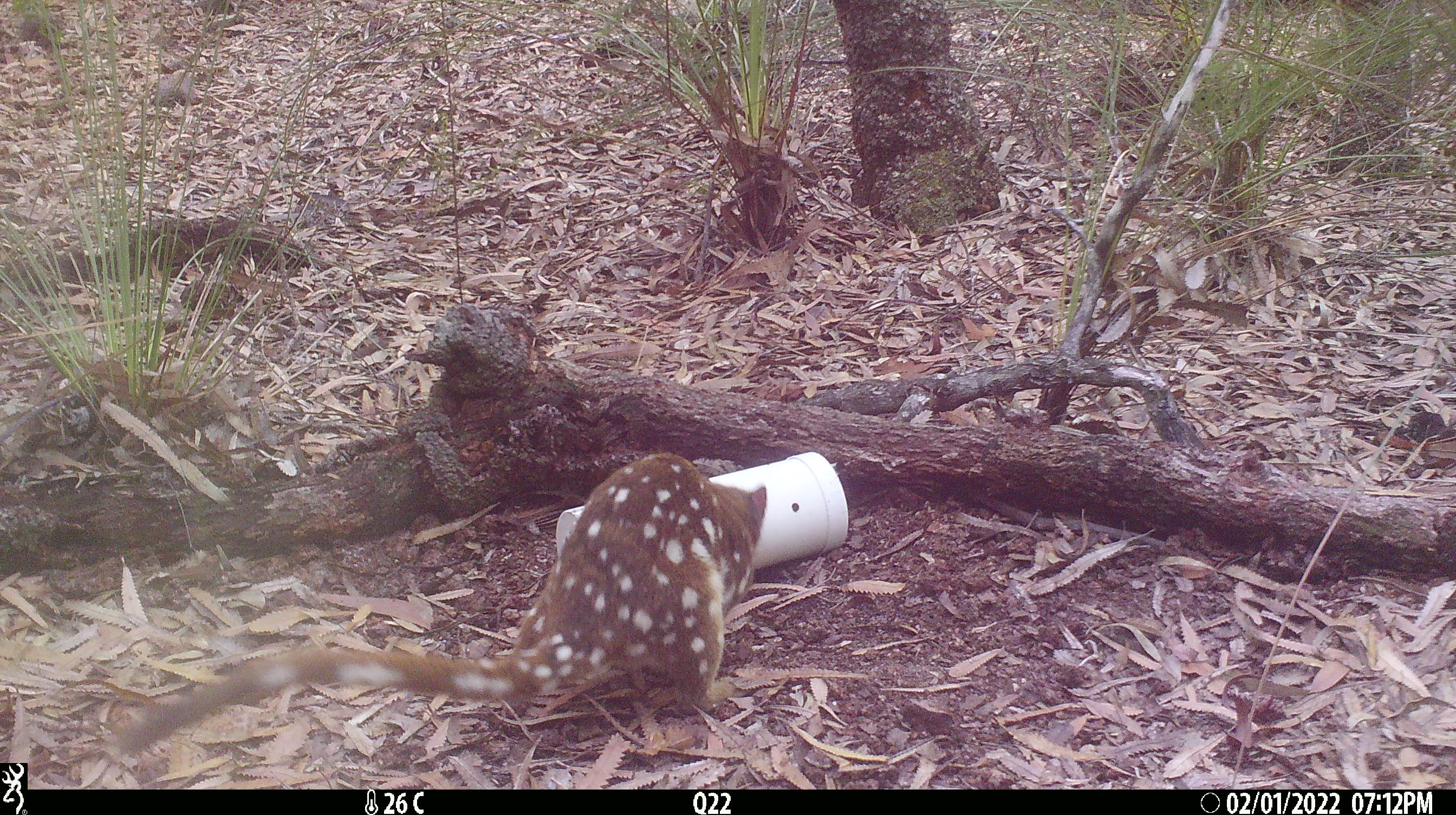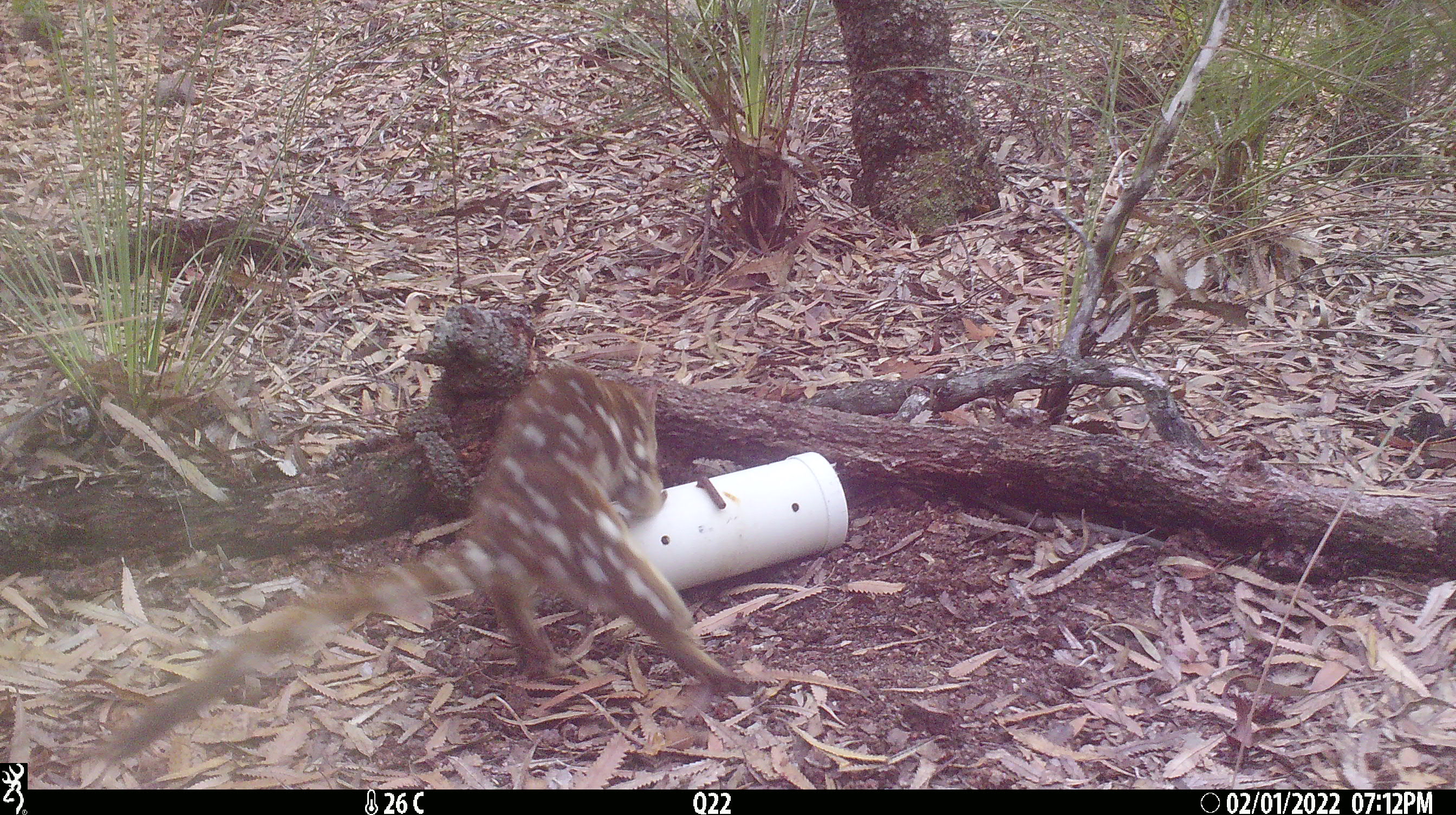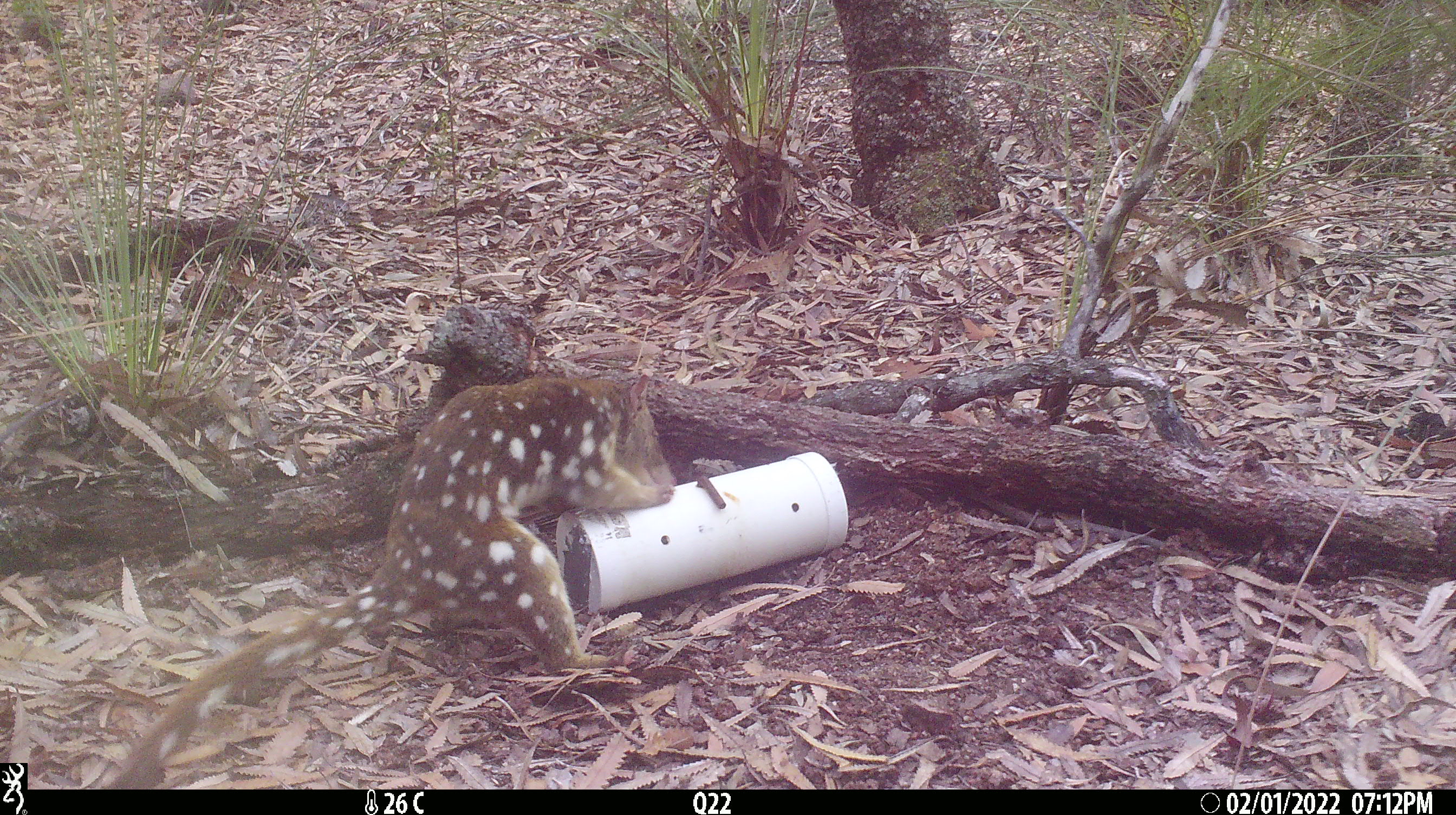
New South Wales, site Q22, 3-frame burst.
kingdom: Animalia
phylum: Chordata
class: Mammalia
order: Dasyuromorphia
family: Dasyuridae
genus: Dasyurus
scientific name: Dasyurus maculatus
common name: spotted-tailed quoll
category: quoll